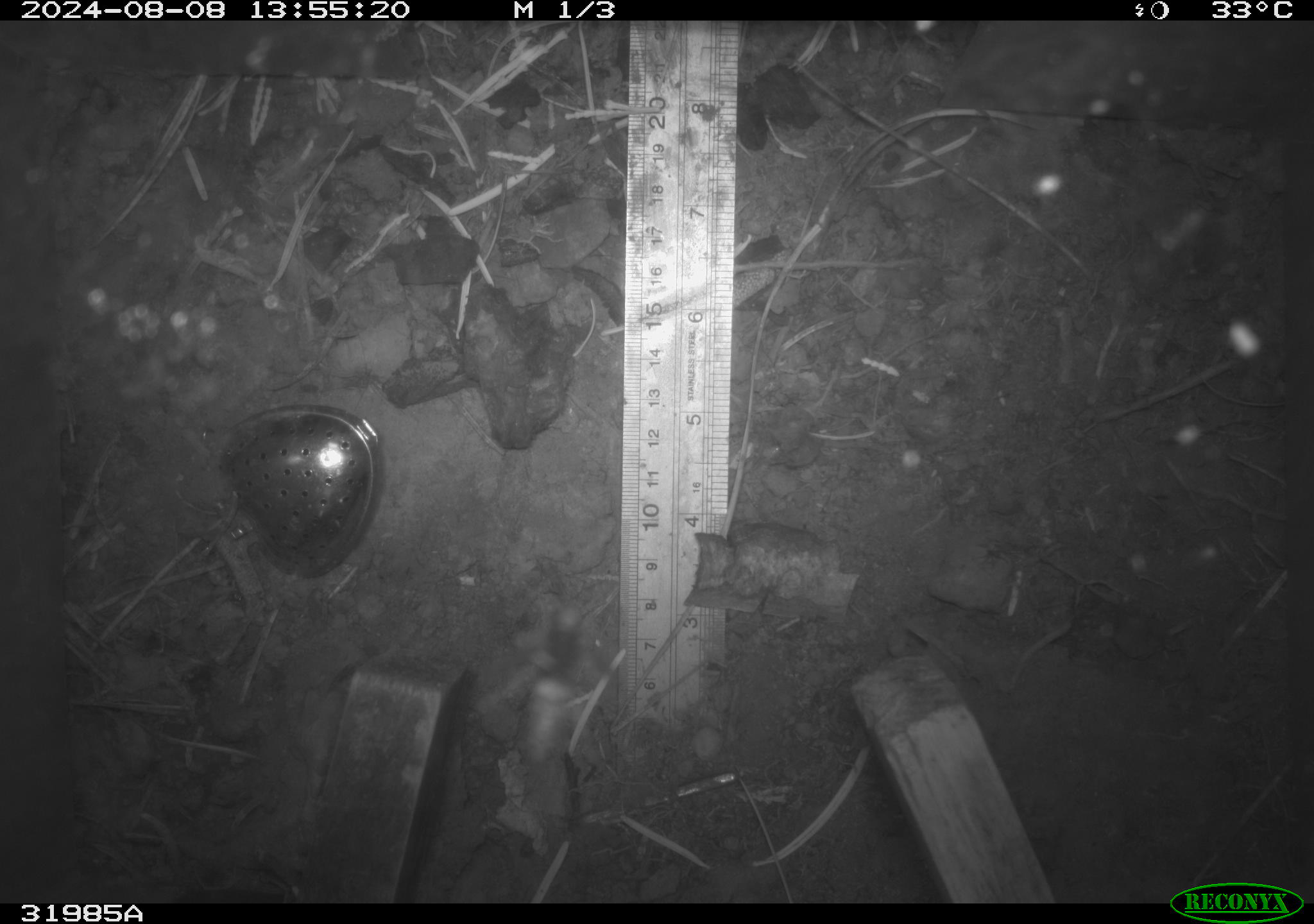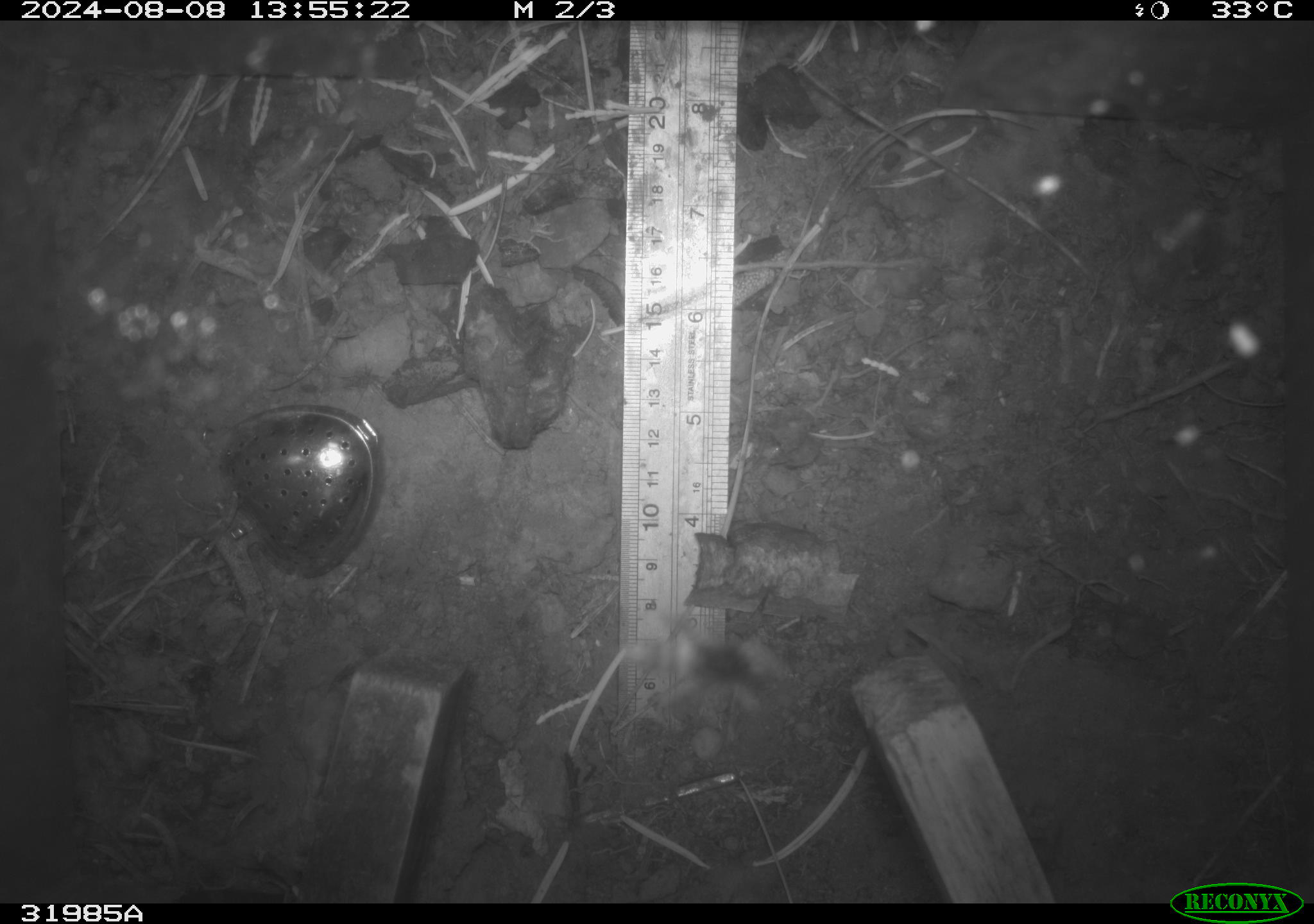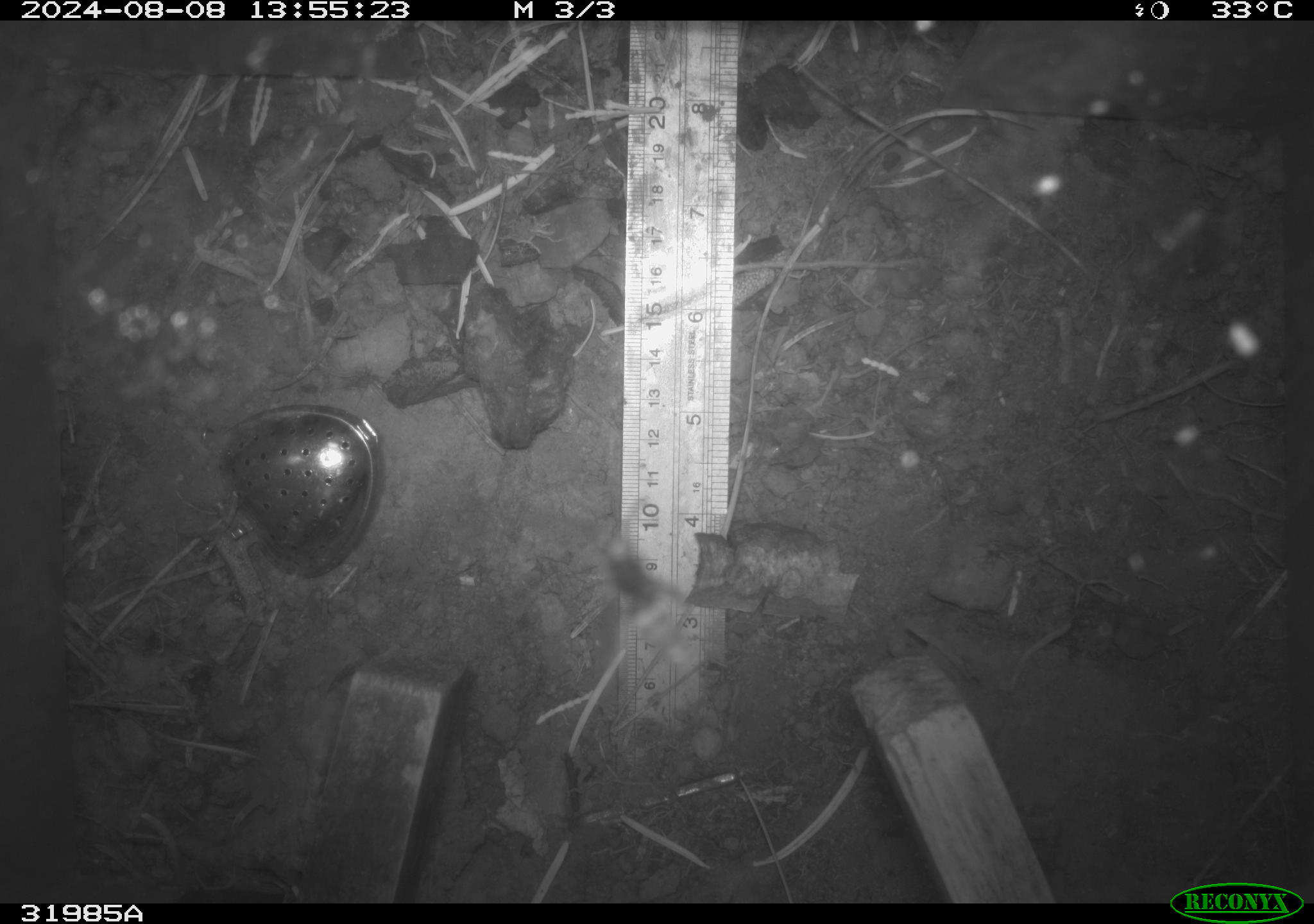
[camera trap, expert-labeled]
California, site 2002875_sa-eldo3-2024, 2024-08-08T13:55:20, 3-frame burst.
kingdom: Animalia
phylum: Arthropoda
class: Insecta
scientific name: Insecta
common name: insect